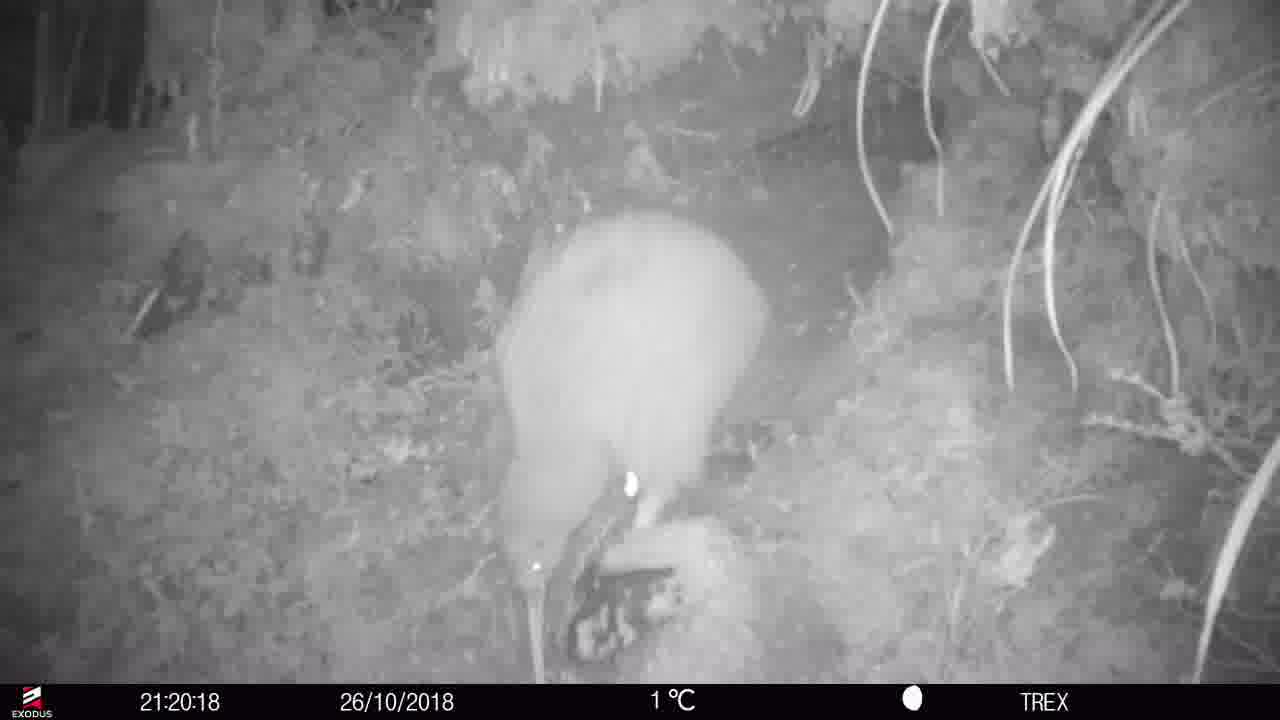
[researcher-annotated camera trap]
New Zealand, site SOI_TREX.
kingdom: Animalia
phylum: Chordata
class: Aves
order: Apterygiformes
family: Apterygidae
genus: Apteryx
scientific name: Apteryx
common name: kiwi